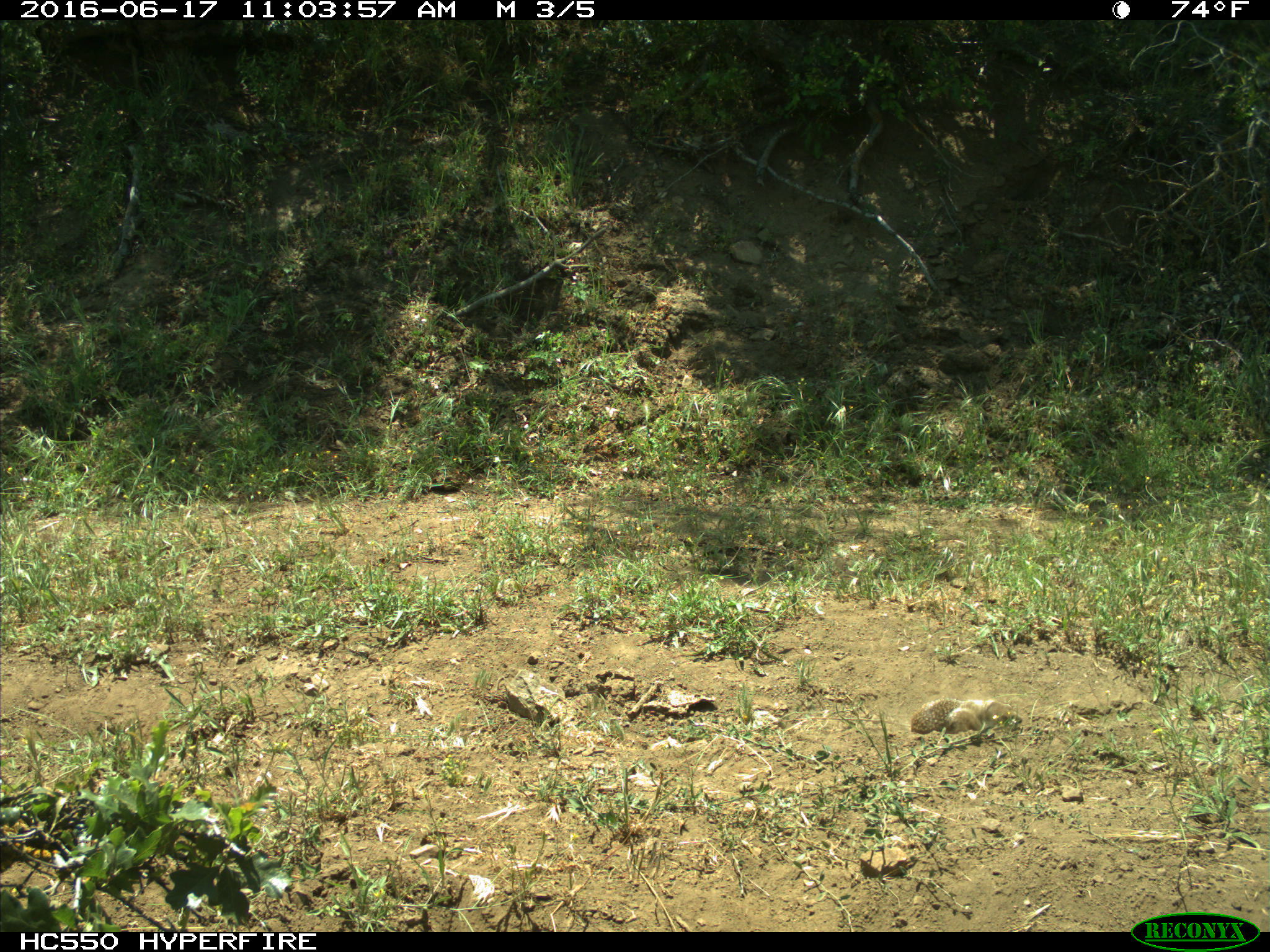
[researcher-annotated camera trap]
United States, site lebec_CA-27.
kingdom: Animalia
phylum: Chordata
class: Mammalia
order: Rodentia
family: Sciuridae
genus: Otospermophilus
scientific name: Otospermophilus beecheyi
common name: california ground squirrel